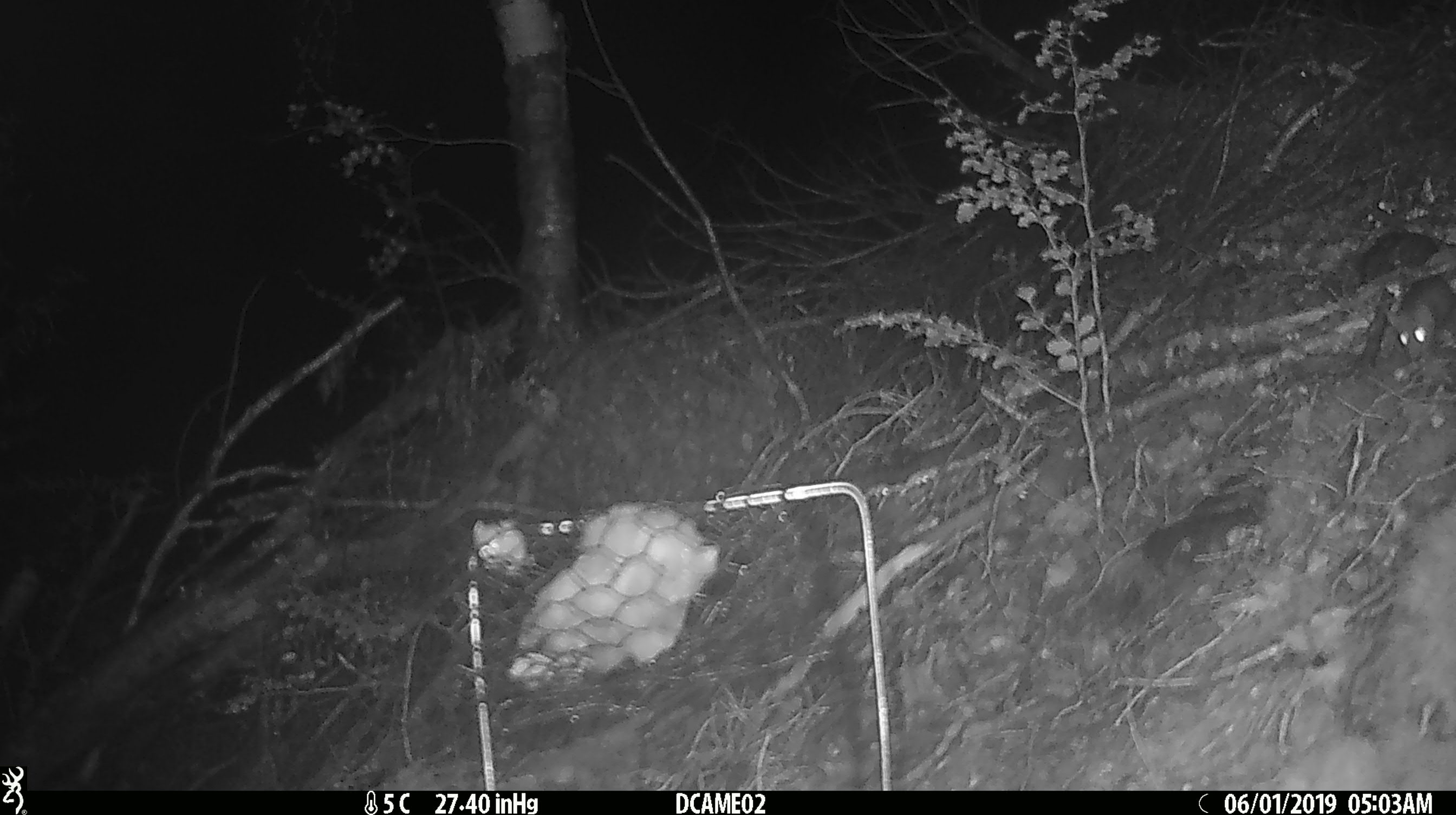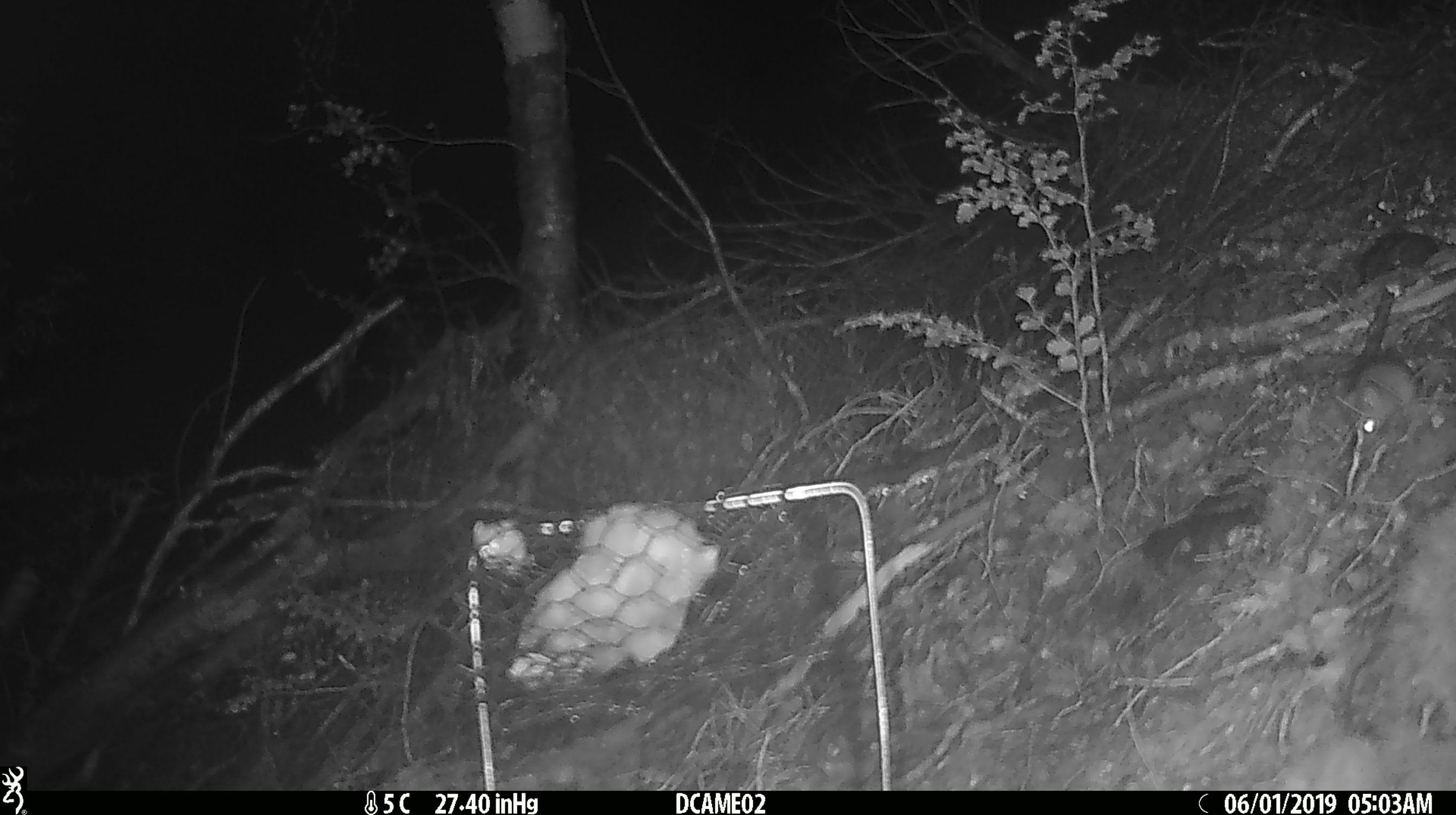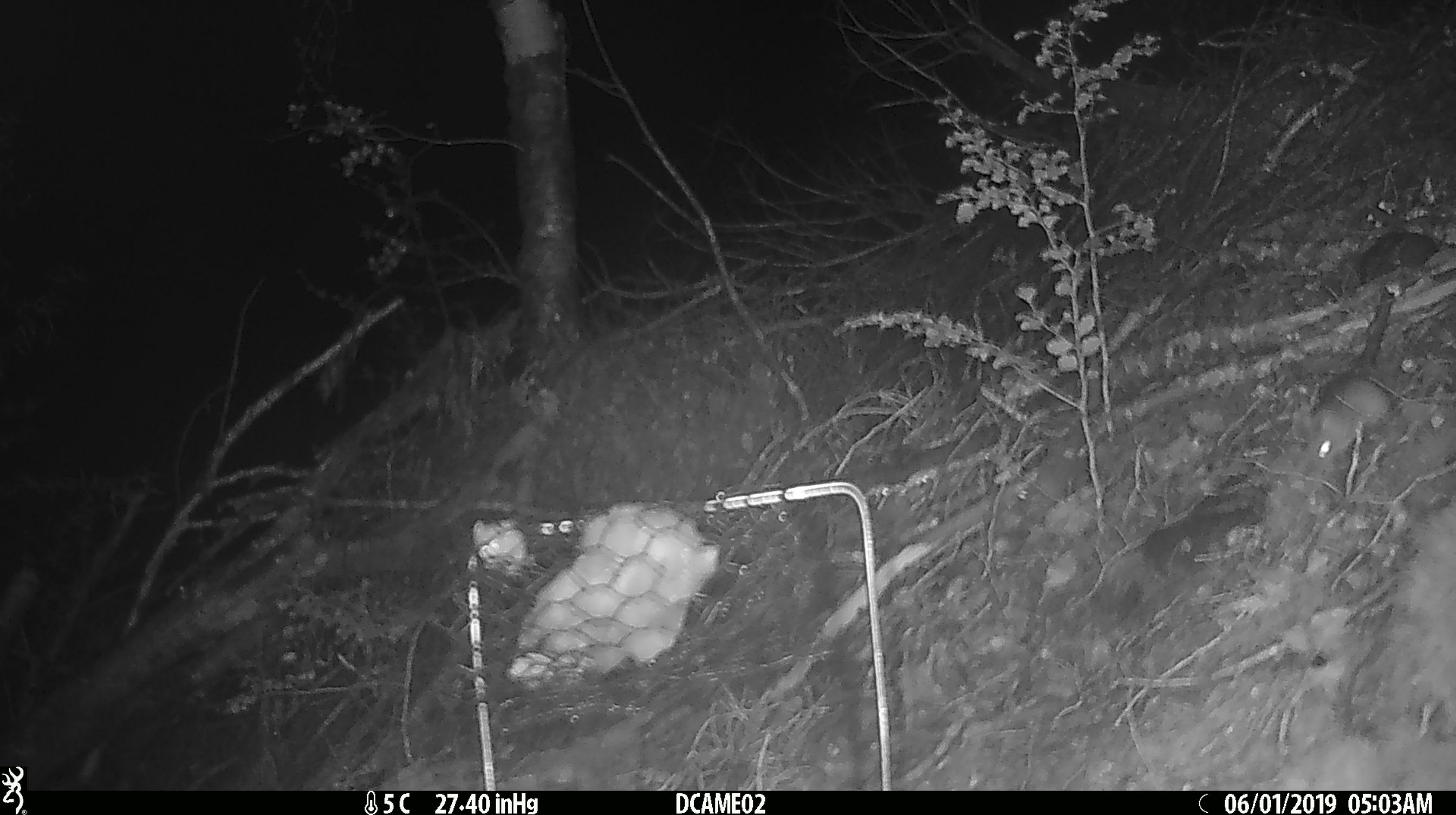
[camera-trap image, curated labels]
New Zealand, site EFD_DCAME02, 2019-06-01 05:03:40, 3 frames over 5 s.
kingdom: Animalia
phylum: Chordata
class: Mammalia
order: Rodentia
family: Muridae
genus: Mus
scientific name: Mus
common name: mouse